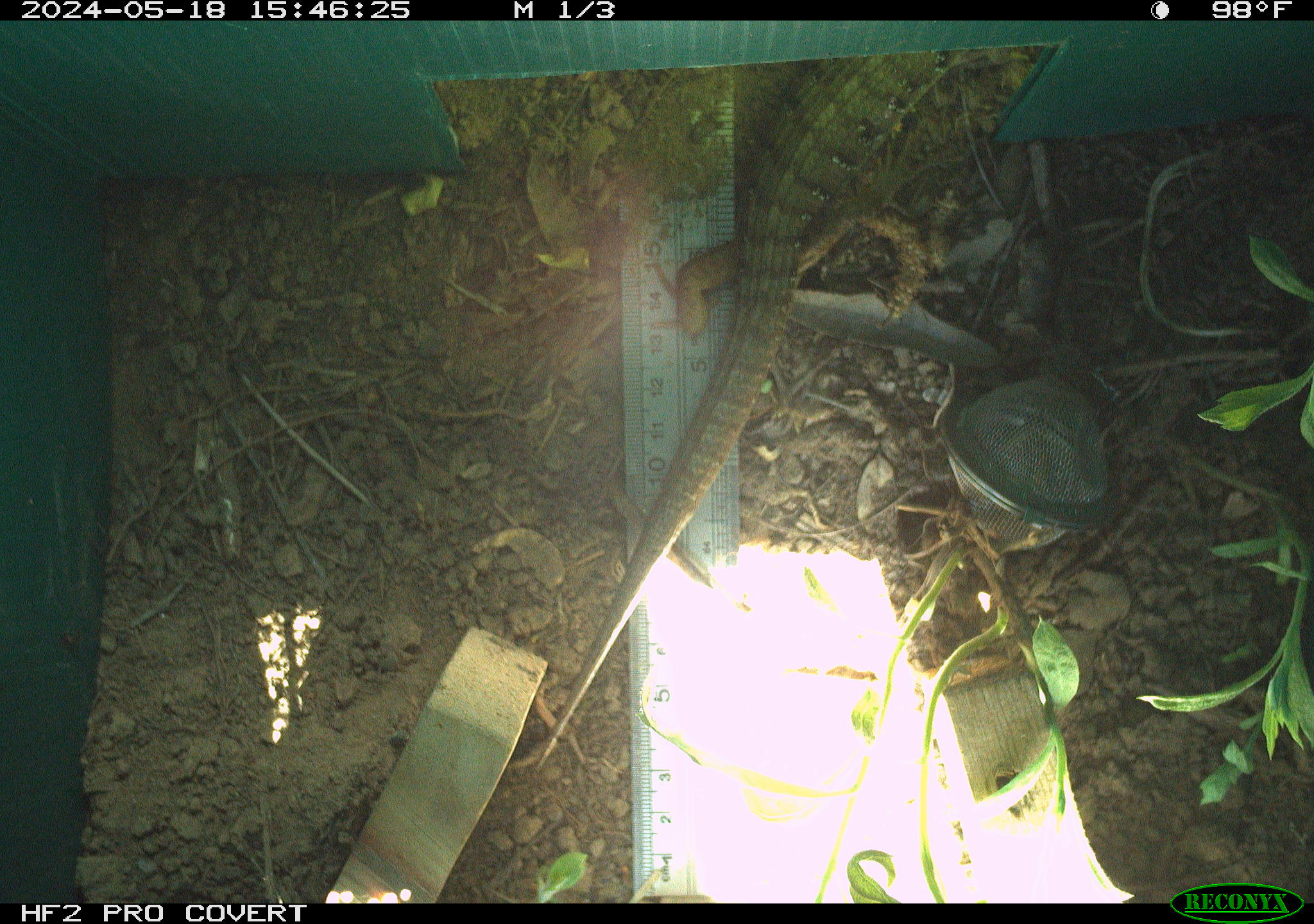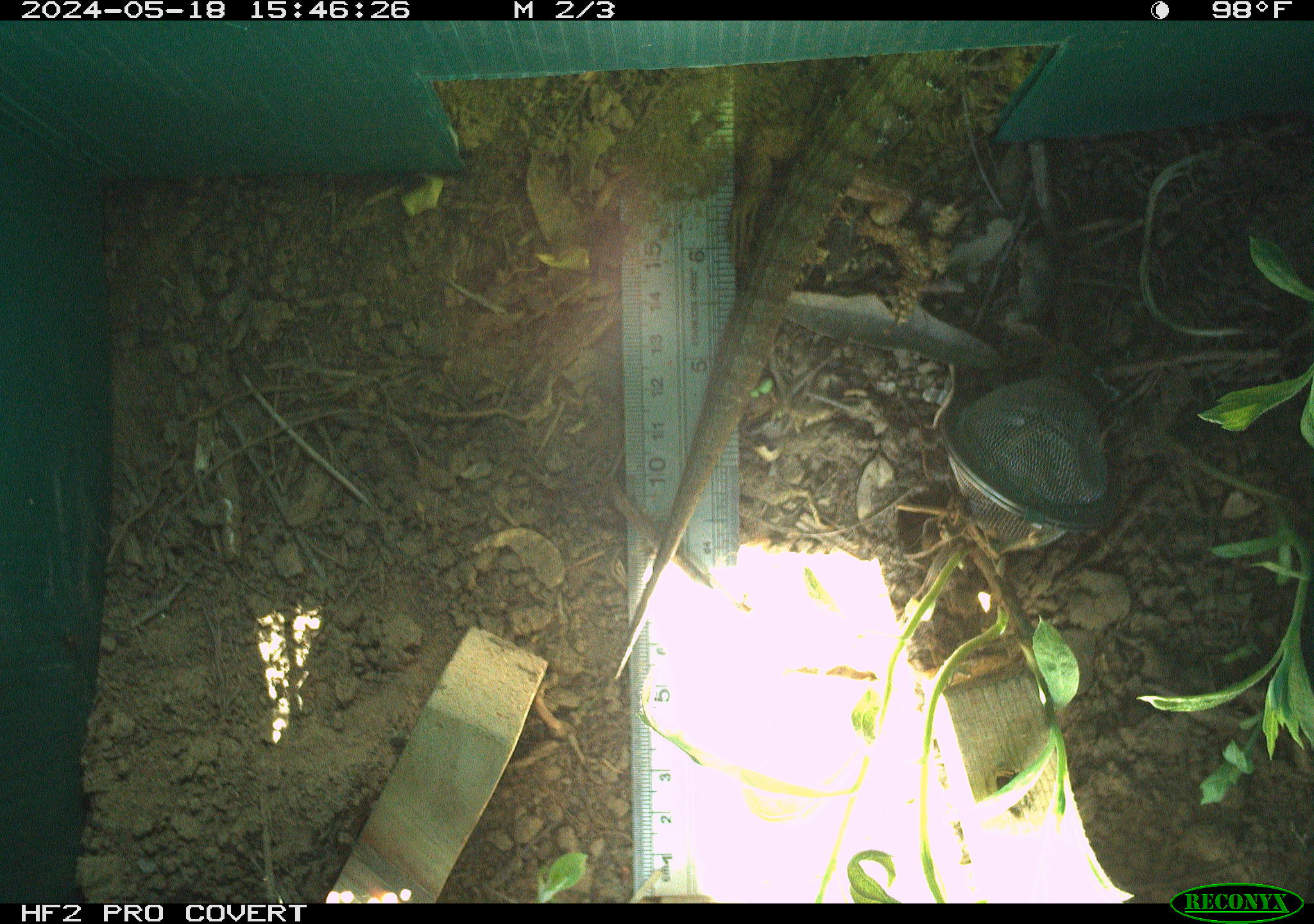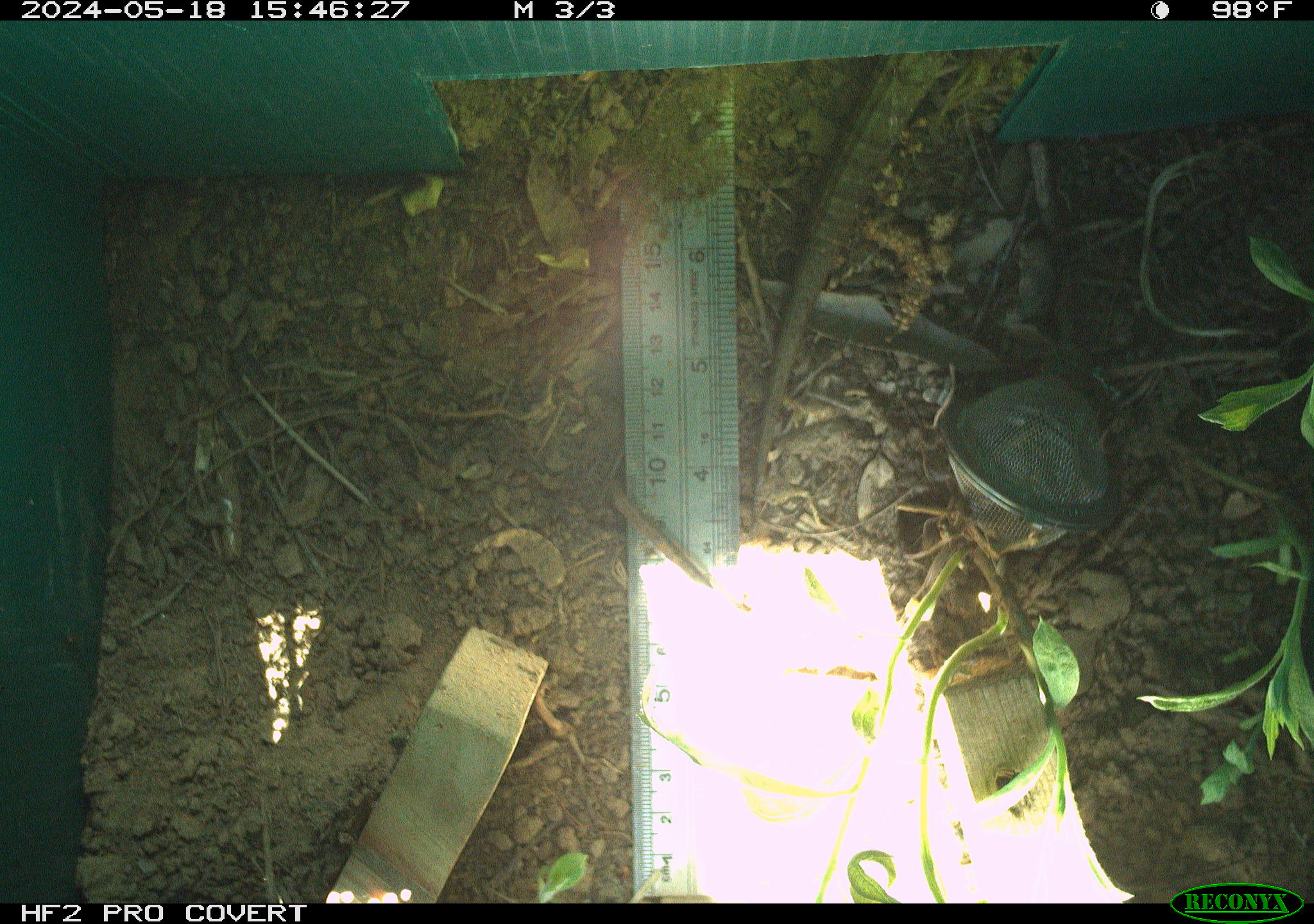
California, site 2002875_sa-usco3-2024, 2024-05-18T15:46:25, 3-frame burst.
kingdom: Animalia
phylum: Chordata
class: Reptilia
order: Squamata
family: Anguidae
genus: Elgaria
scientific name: Elgaria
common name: alligator lizards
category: elgaria species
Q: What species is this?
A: Elgaria species (alligator lizards) (Elgaria).